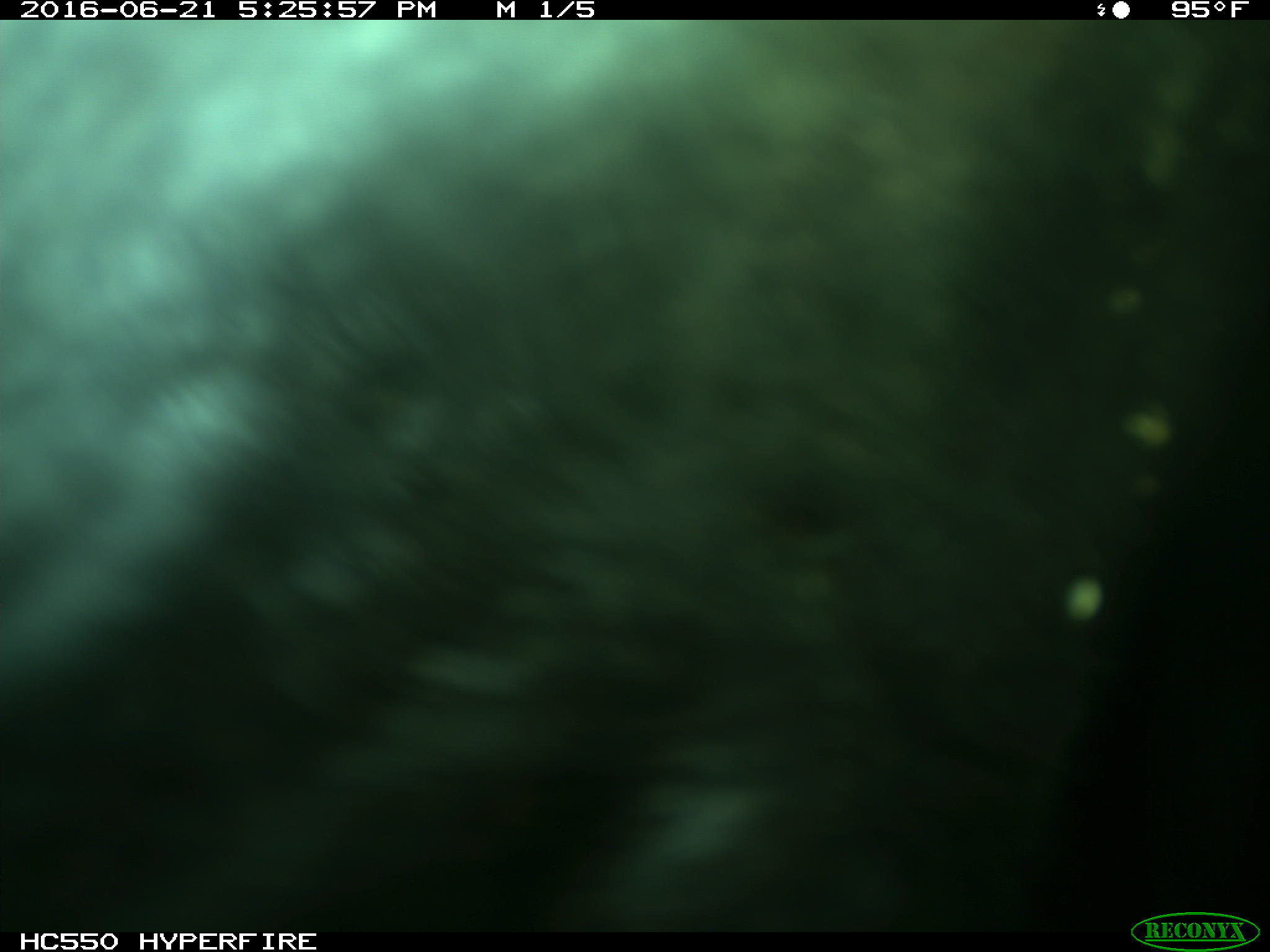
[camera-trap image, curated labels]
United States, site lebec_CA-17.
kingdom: Animalia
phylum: Chordata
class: Mammalia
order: Artiodactyla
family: Bovidae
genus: Bos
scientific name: Bos taurus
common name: domestic cow